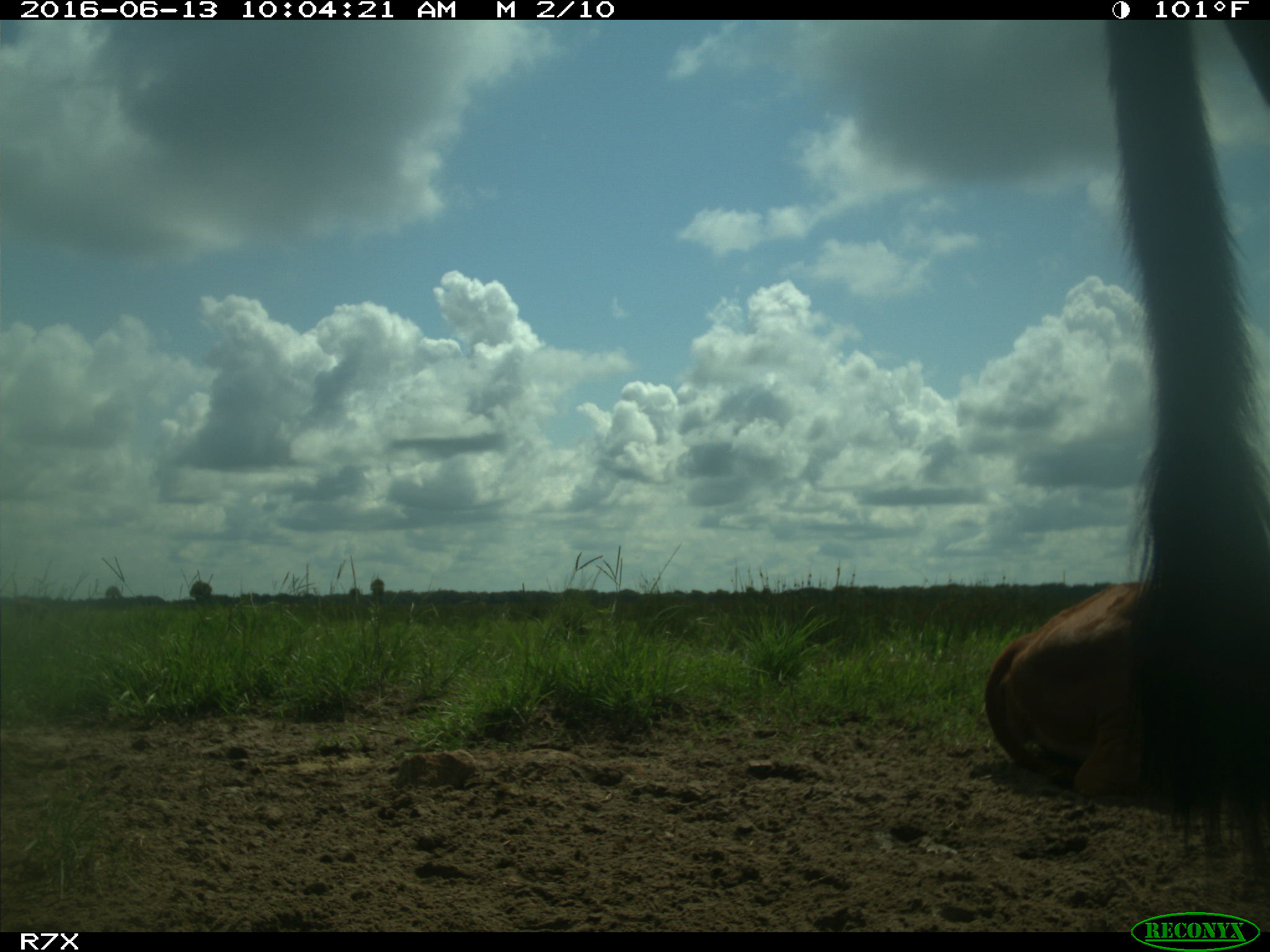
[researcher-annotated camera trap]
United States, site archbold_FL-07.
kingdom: Animalia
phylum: Chordata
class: Mammalia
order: Artiodactyla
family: Bovidae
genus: Bos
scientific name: Bos taurus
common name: domestic cow